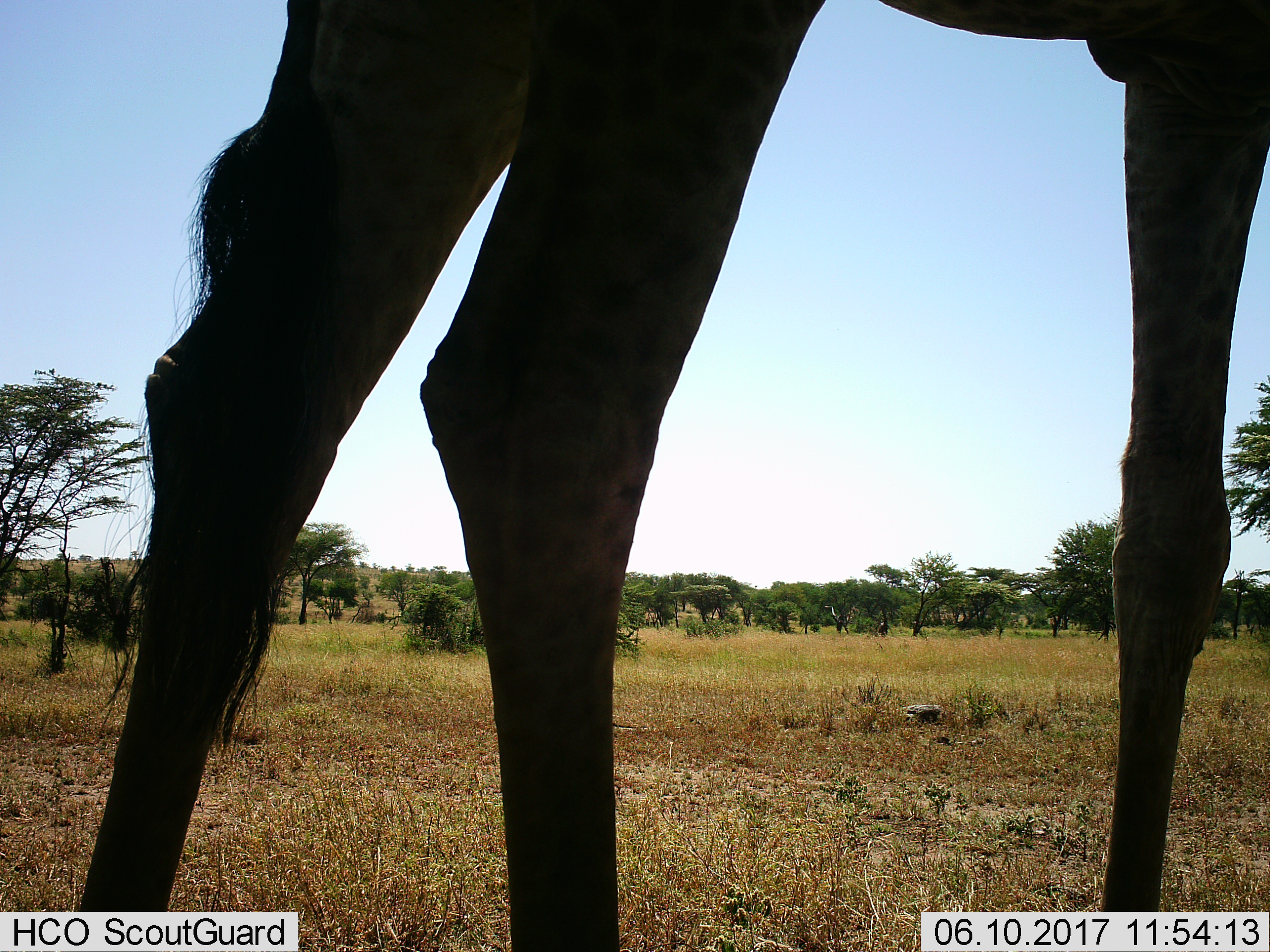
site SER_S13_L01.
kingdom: Animalia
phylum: Chordata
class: Mammalia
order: Artiodactyla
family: Giraffidae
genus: Giraffa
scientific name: Giraffa camelopardalis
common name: giraffe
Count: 1.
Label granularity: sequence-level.